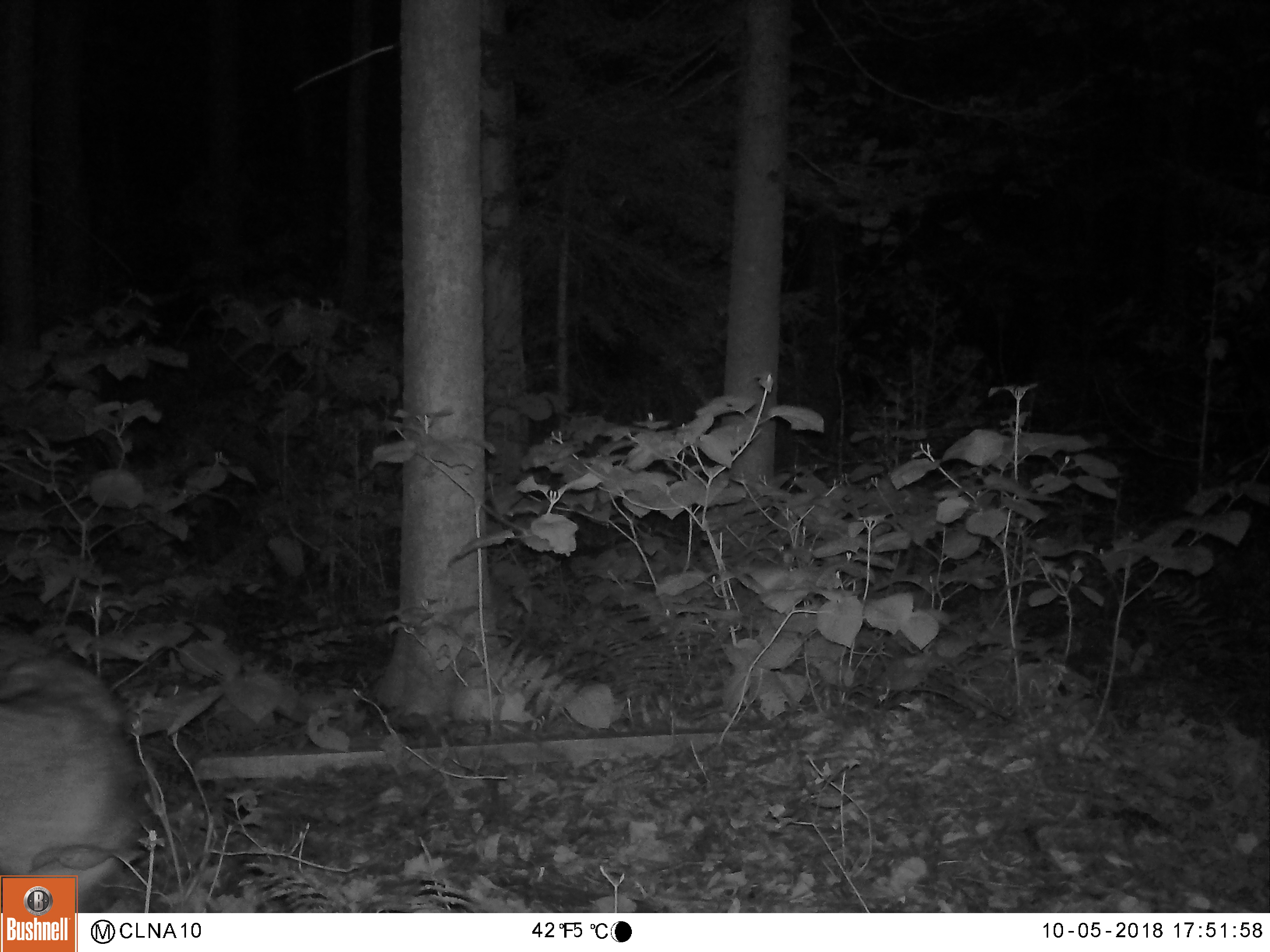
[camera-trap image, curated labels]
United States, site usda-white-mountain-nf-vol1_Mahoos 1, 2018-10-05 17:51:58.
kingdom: Animalia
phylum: Chordata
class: Mammalia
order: Carnivora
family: Canidae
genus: Canis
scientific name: Canis latrans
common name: coyote